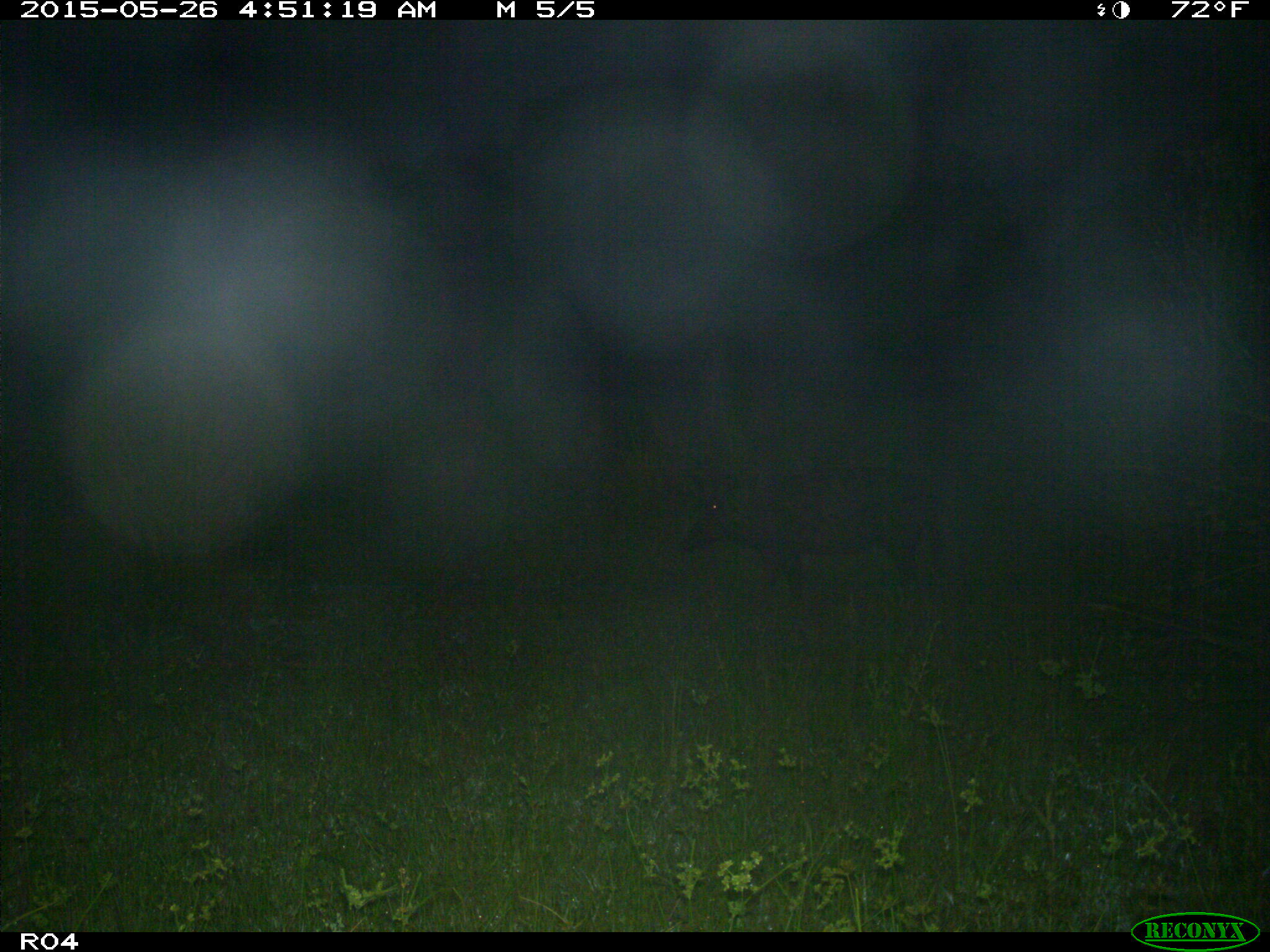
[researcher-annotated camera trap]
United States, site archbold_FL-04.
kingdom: Animalia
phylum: Chordata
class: Mammalia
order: Artiodactyla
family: Suidae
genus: Sus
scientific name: Sus scrofa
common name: wild boar